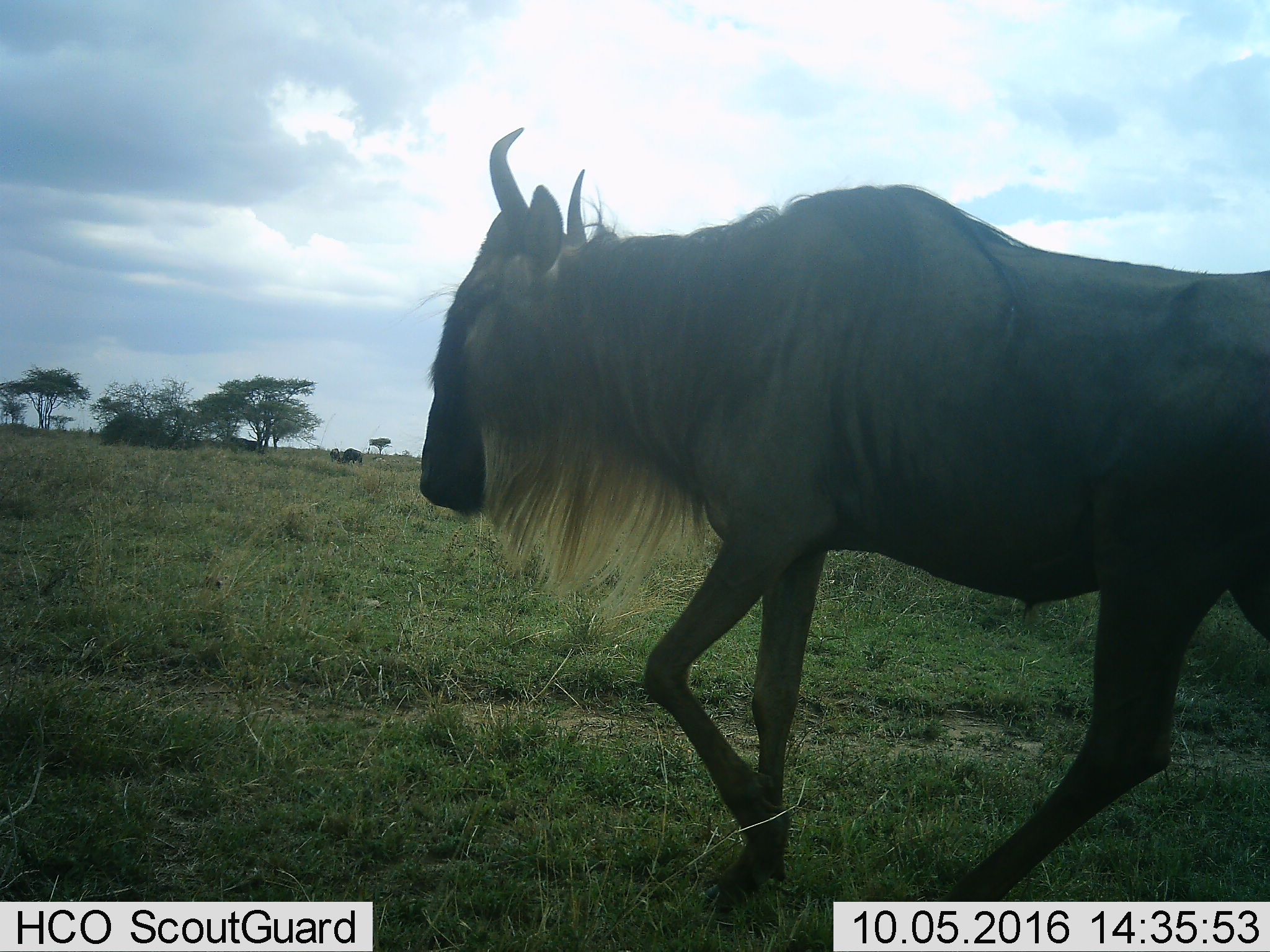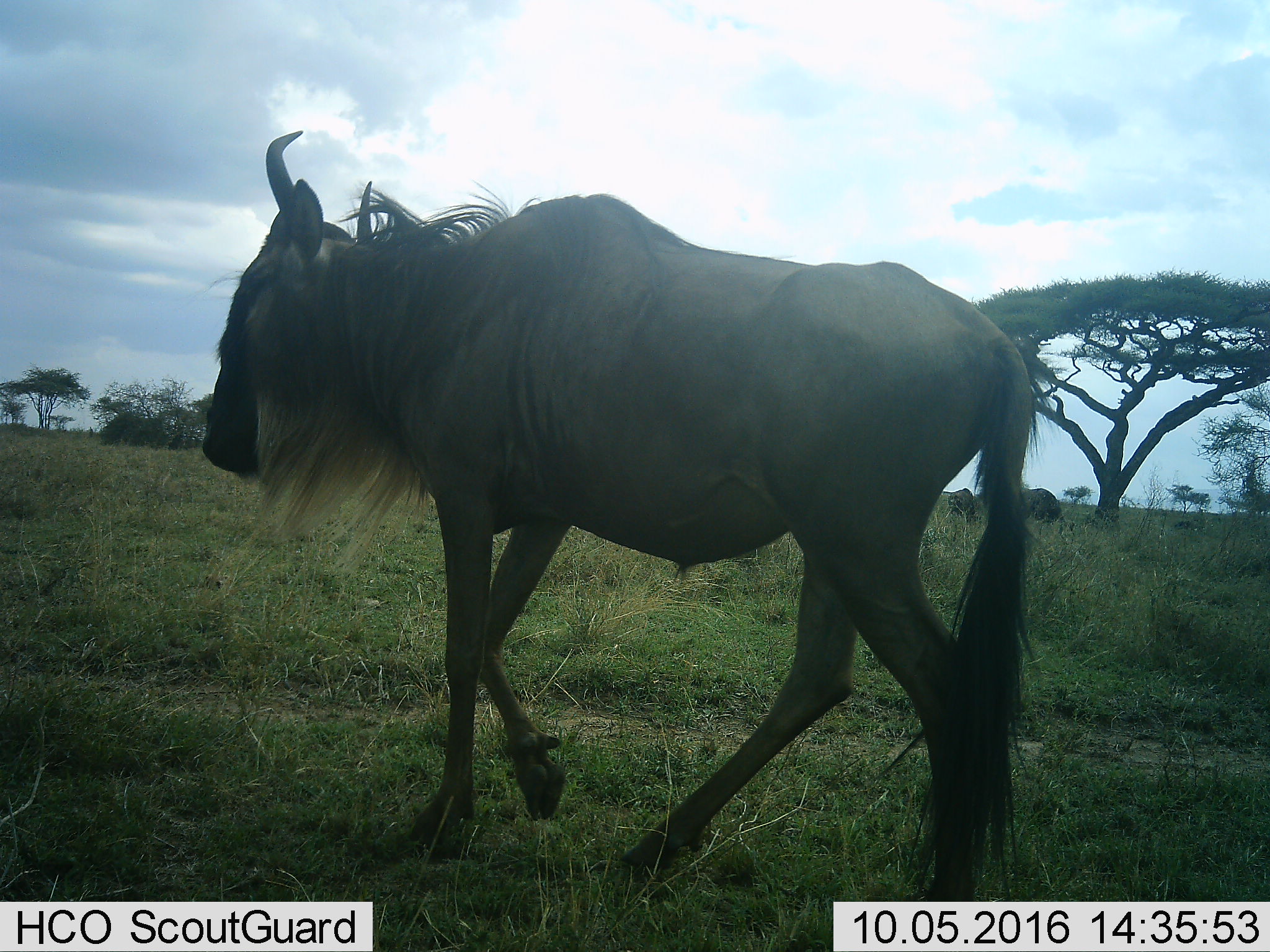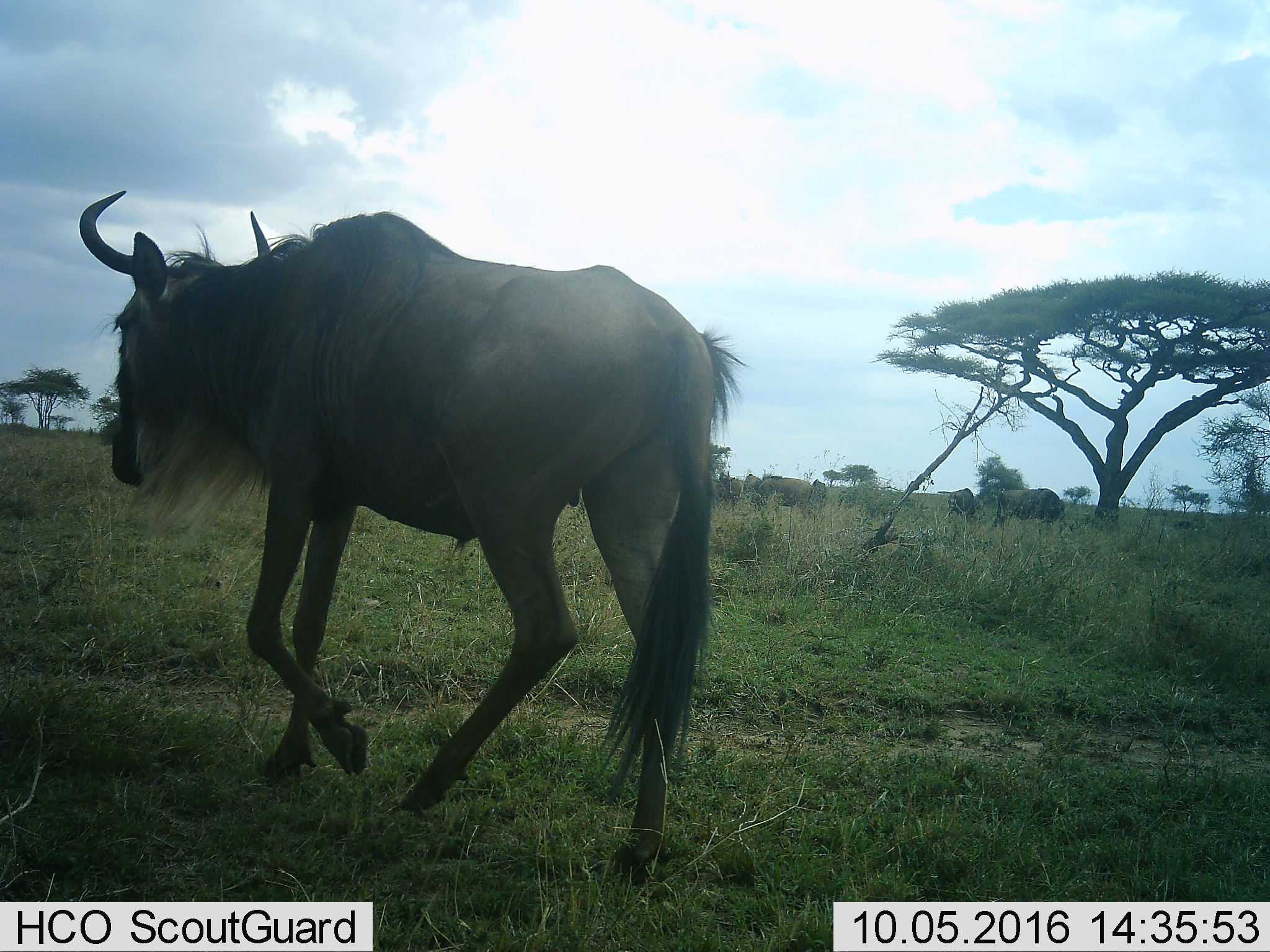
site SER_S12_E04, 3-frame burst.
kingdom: Animalia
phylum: Chordata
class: Mammalia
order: Artiodactyla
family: Bovidae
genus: Connochaetes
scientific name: Connochaetes taurinus taurinus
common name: blue wildebeest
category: wildebeestblue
Wildebeestblue (blue wildebeest) (Connochaetes taurinus taurinus), count 8. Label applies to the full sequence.